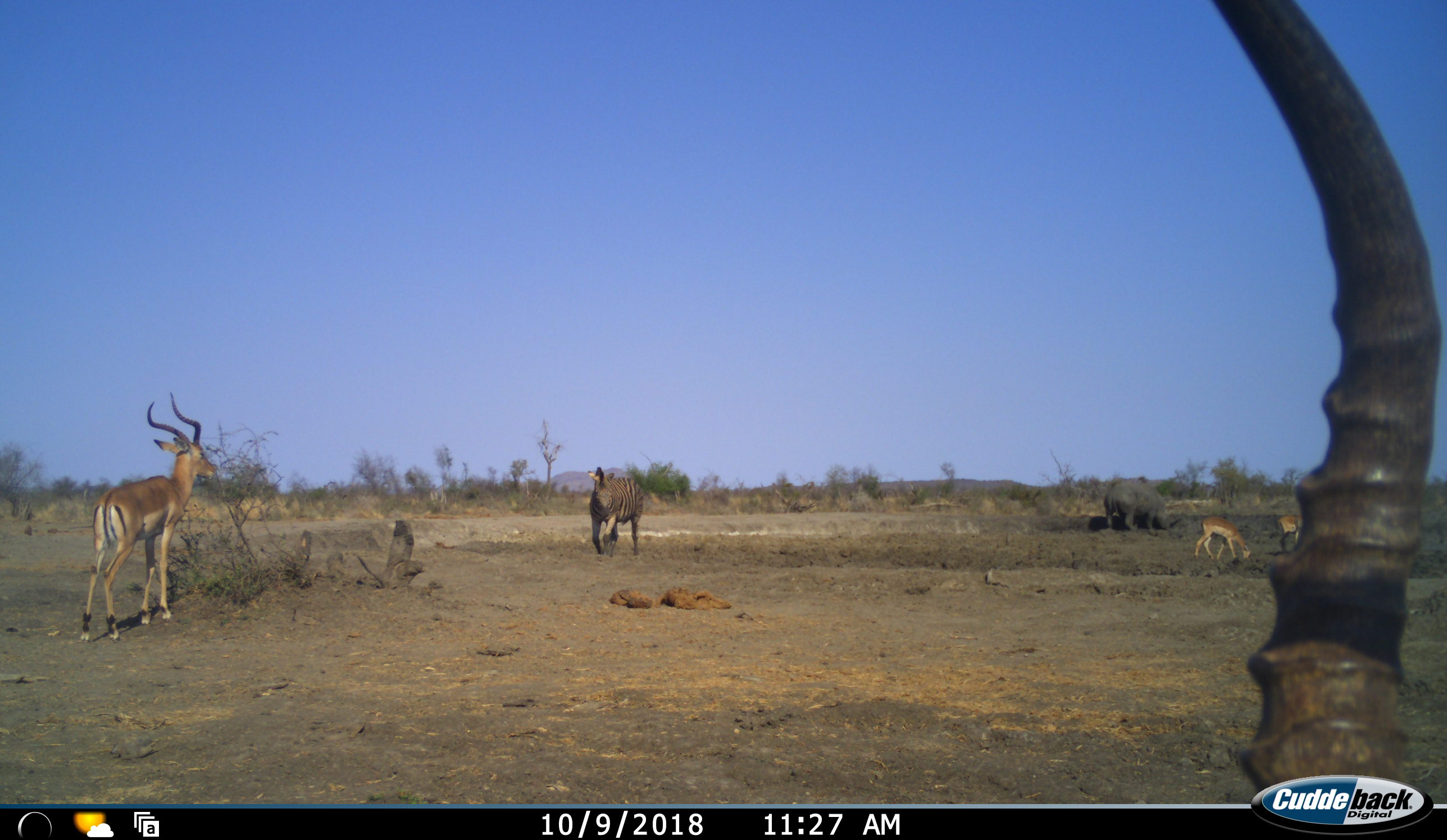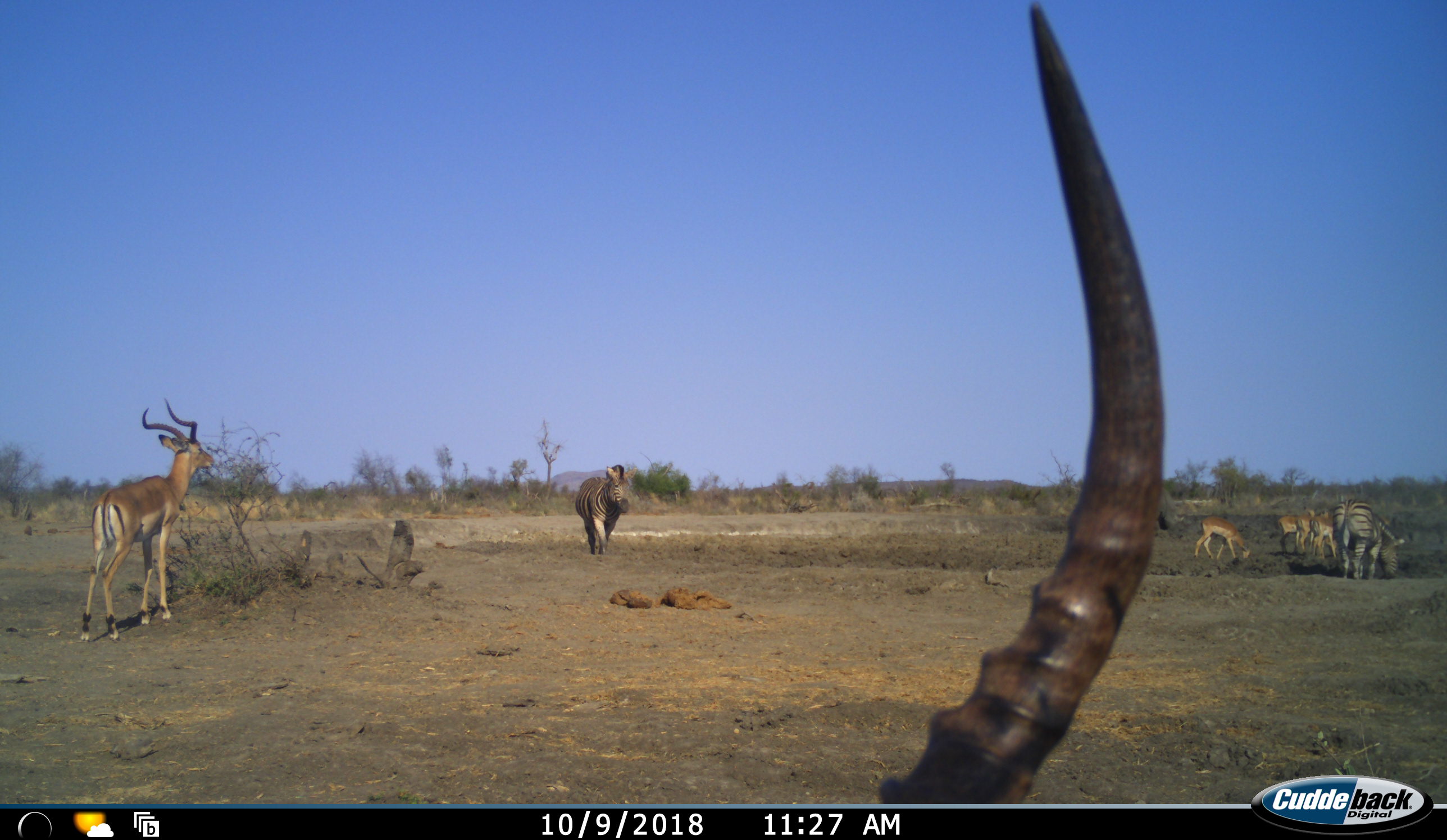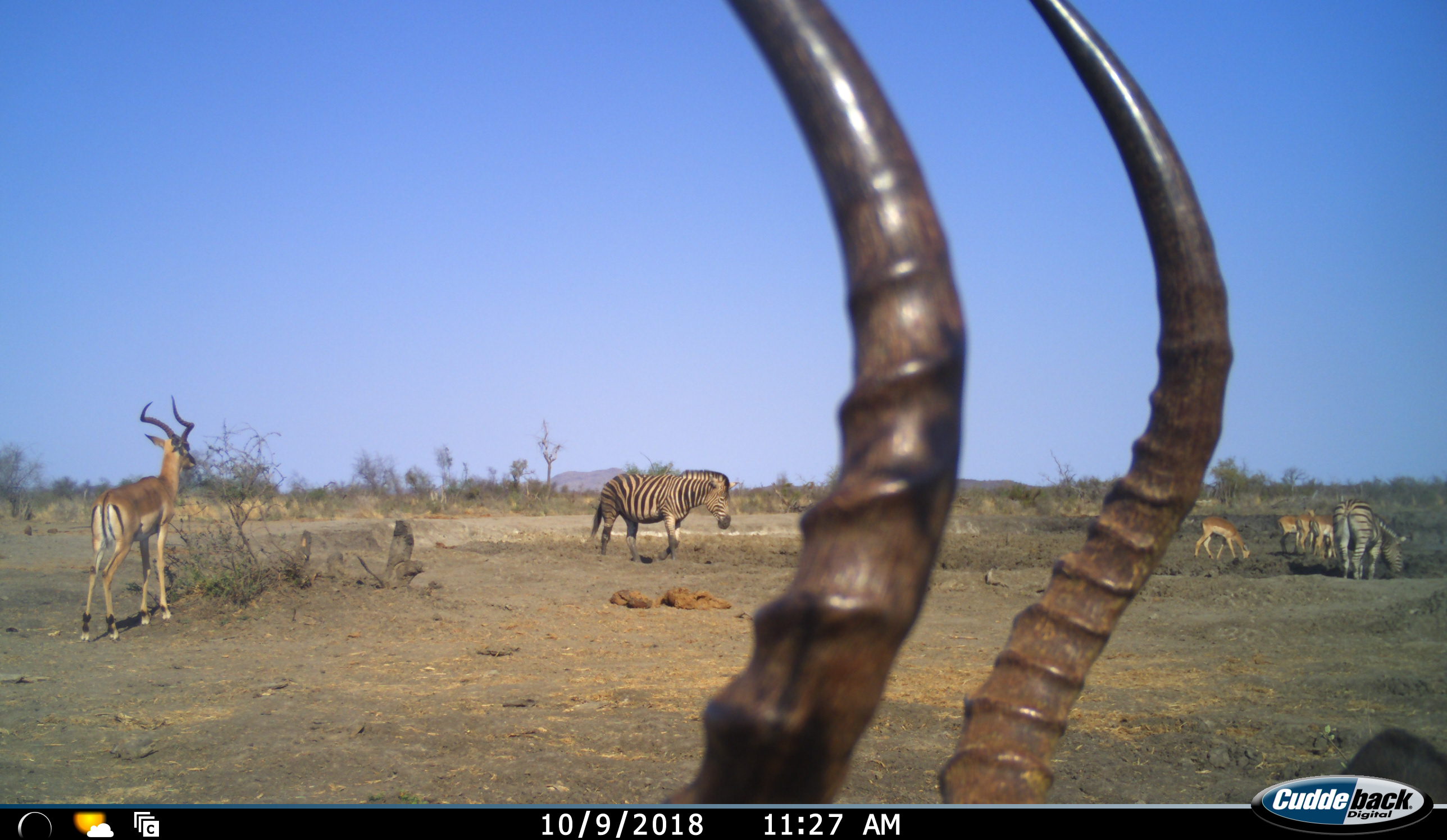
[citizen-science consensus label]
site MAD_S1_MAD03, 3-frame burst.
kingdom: Animalia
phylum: Chordata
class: Mammalia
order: Artiodactyla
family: Bovidae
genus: Aepyceros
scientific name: Aepyceros melampus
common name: impala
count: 6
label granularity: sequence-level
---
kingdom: Animalia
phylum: Chordata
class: Mammalia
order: Perissodactyla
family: Equidae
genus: Equus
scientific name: Equus quagga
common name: plains zebra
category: zebraplains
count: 2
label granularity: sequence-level